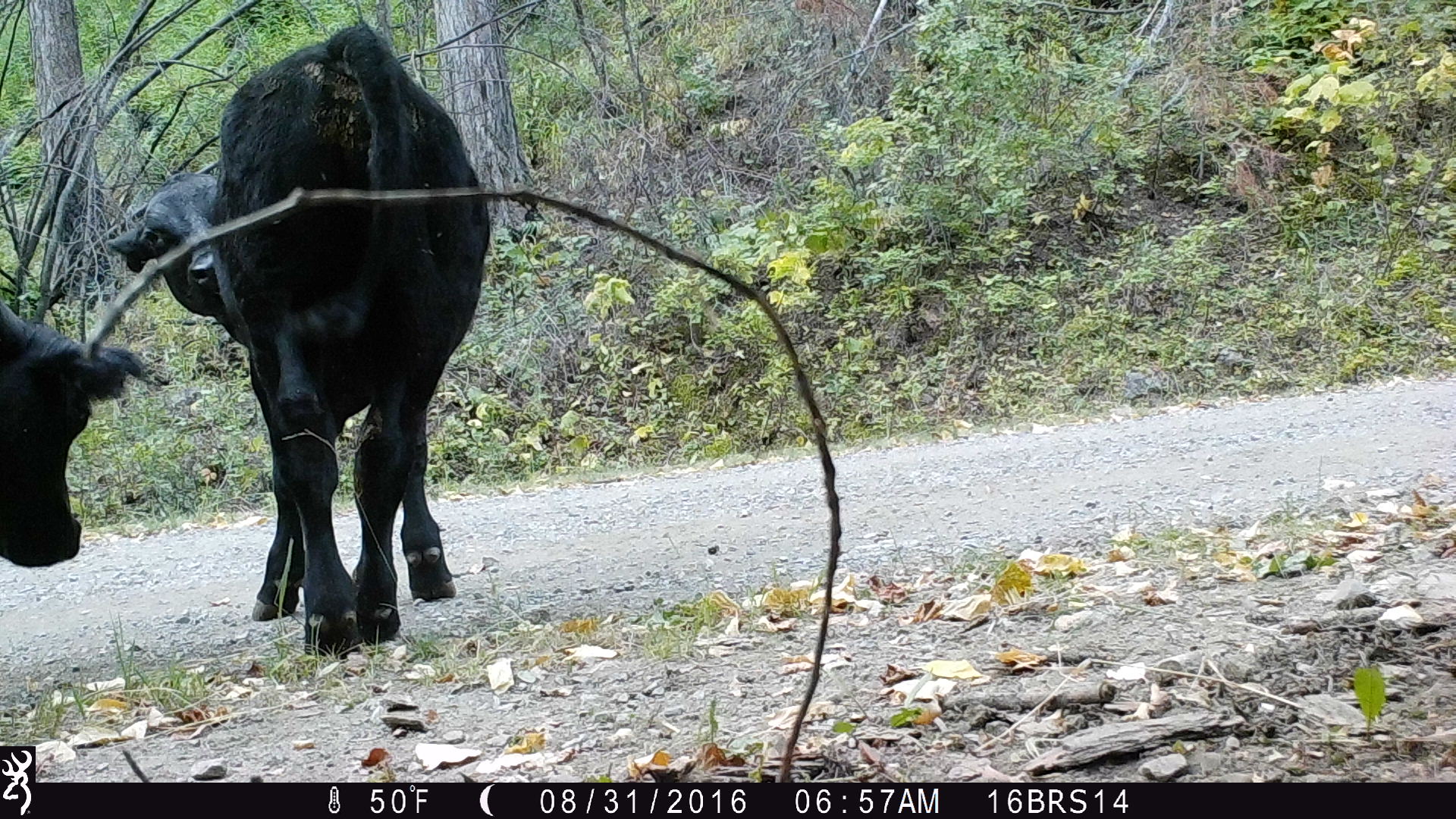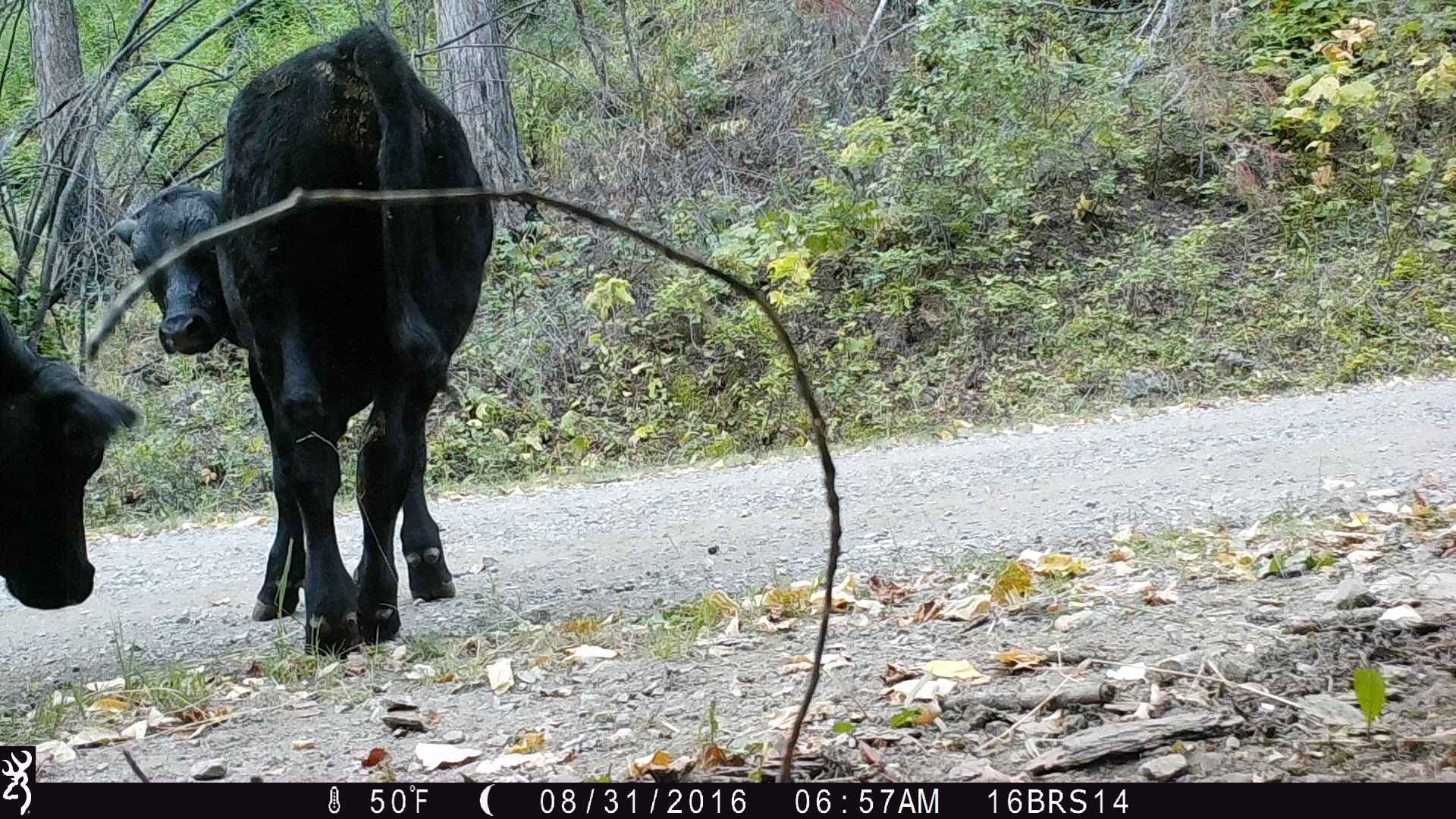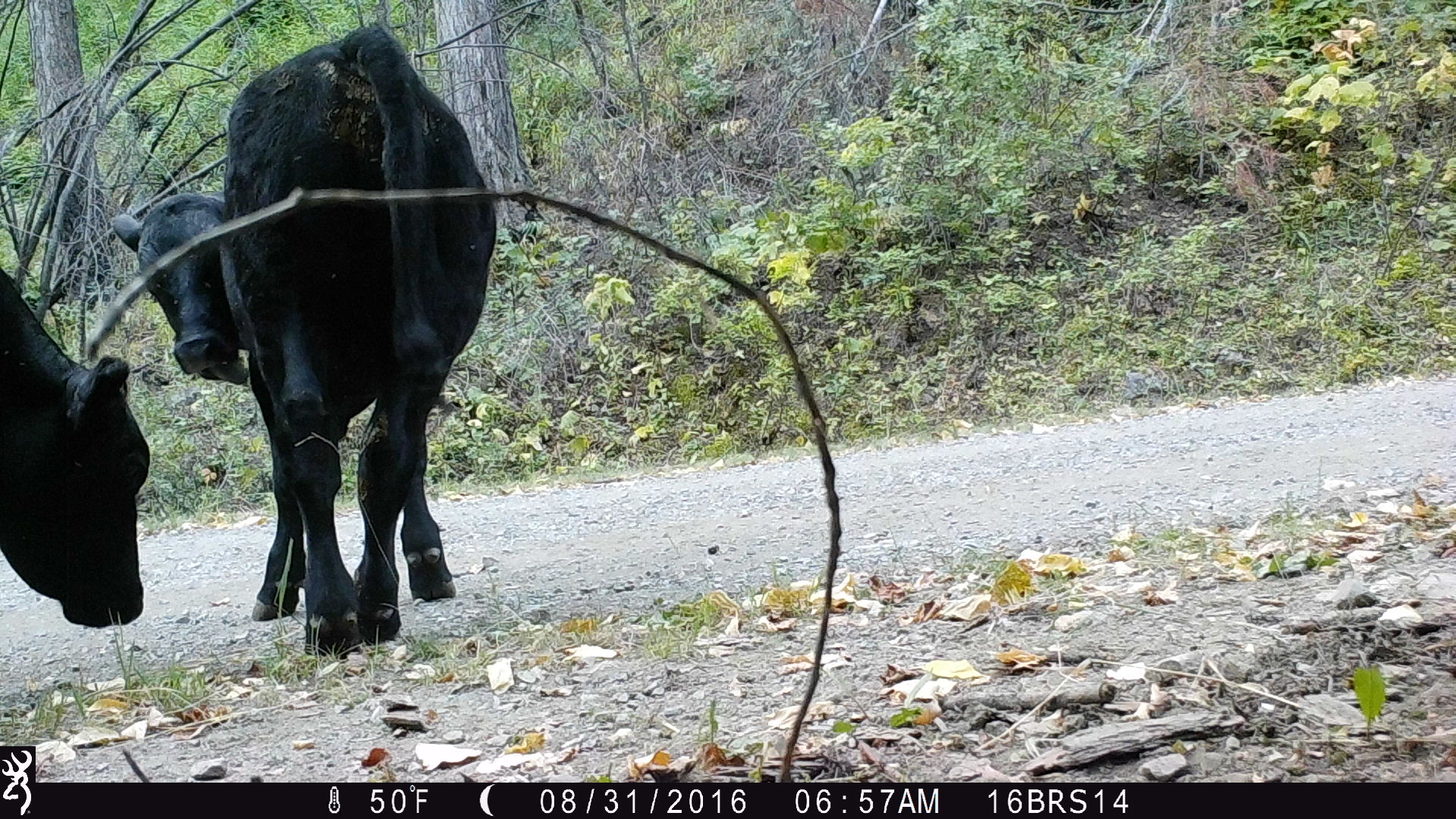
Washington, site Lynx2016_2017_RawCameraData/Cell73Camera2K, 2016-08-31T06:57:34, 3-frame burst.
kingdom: Animalia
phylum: Chordata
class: Mammalia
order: Artiodactyla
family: Bovidae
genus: Bos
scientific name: Bos taurus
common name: domestic cattle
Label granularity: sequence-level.